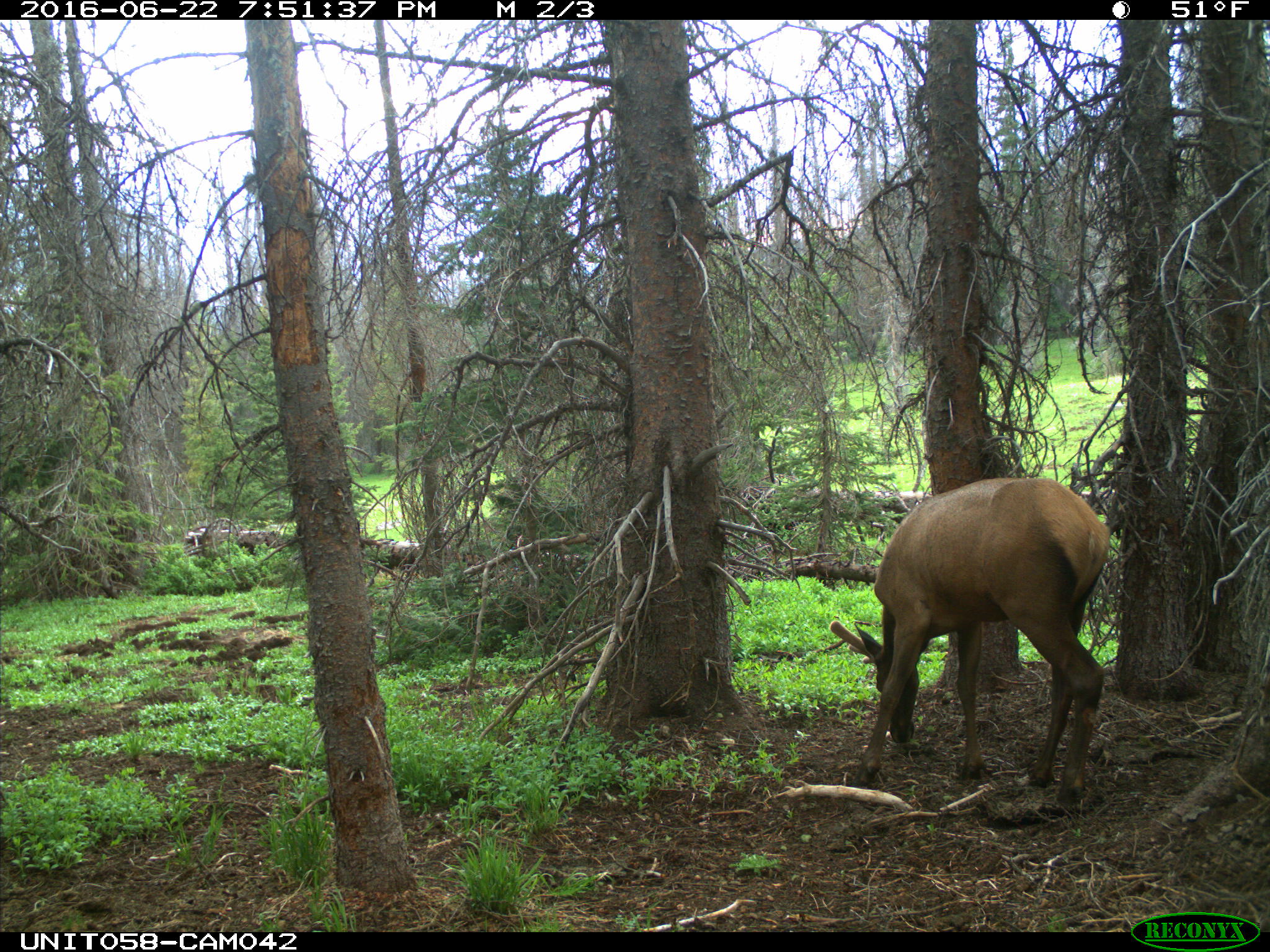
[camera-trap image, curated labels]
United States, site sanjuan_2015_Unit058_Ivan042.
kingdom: Animalia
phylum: Chordata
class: Mammalia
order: Artiodactyla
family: Cervidae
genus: Cervus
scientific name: Cervus elaphus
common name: red deer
Cervus elaphus (red deer).